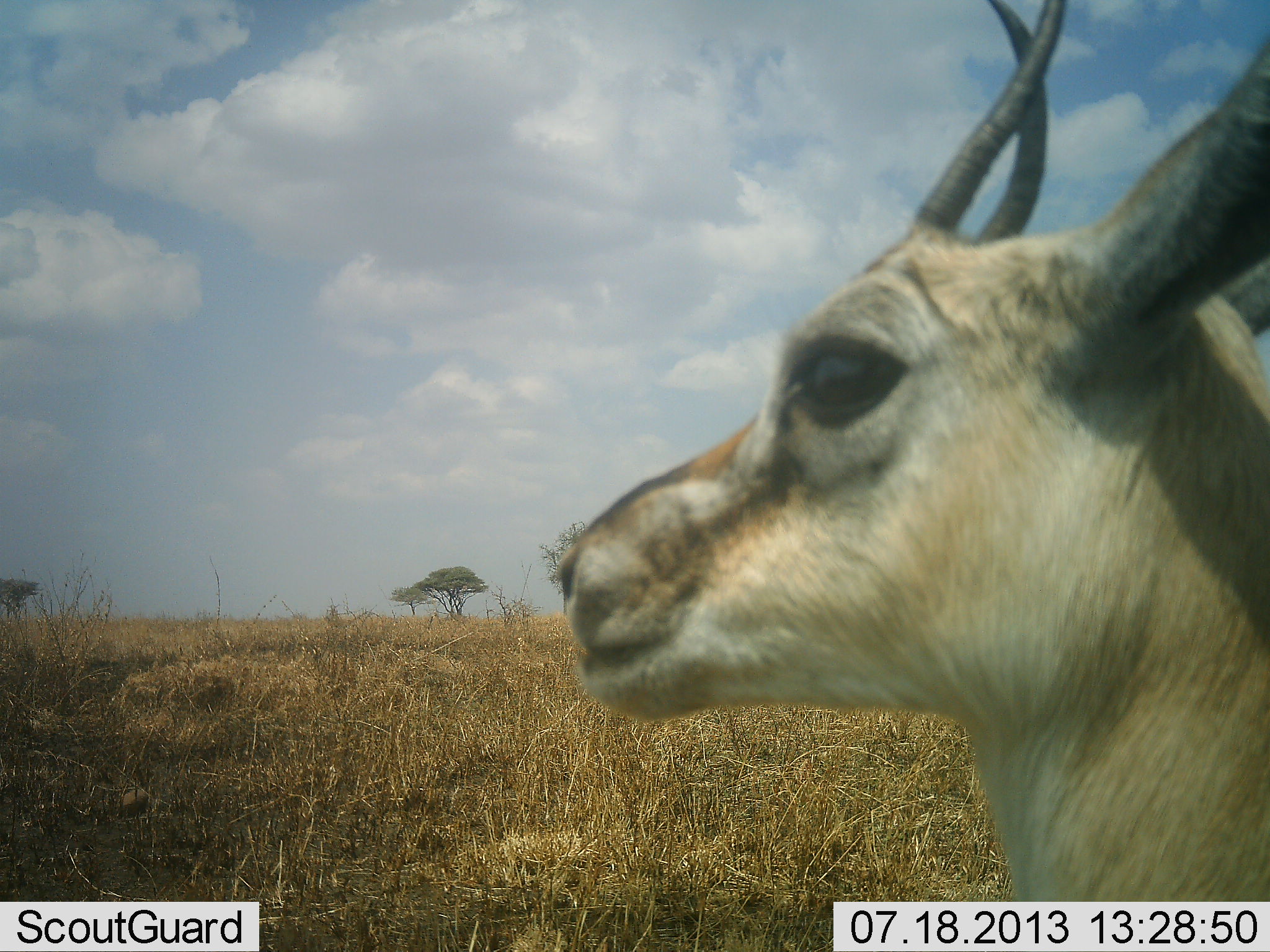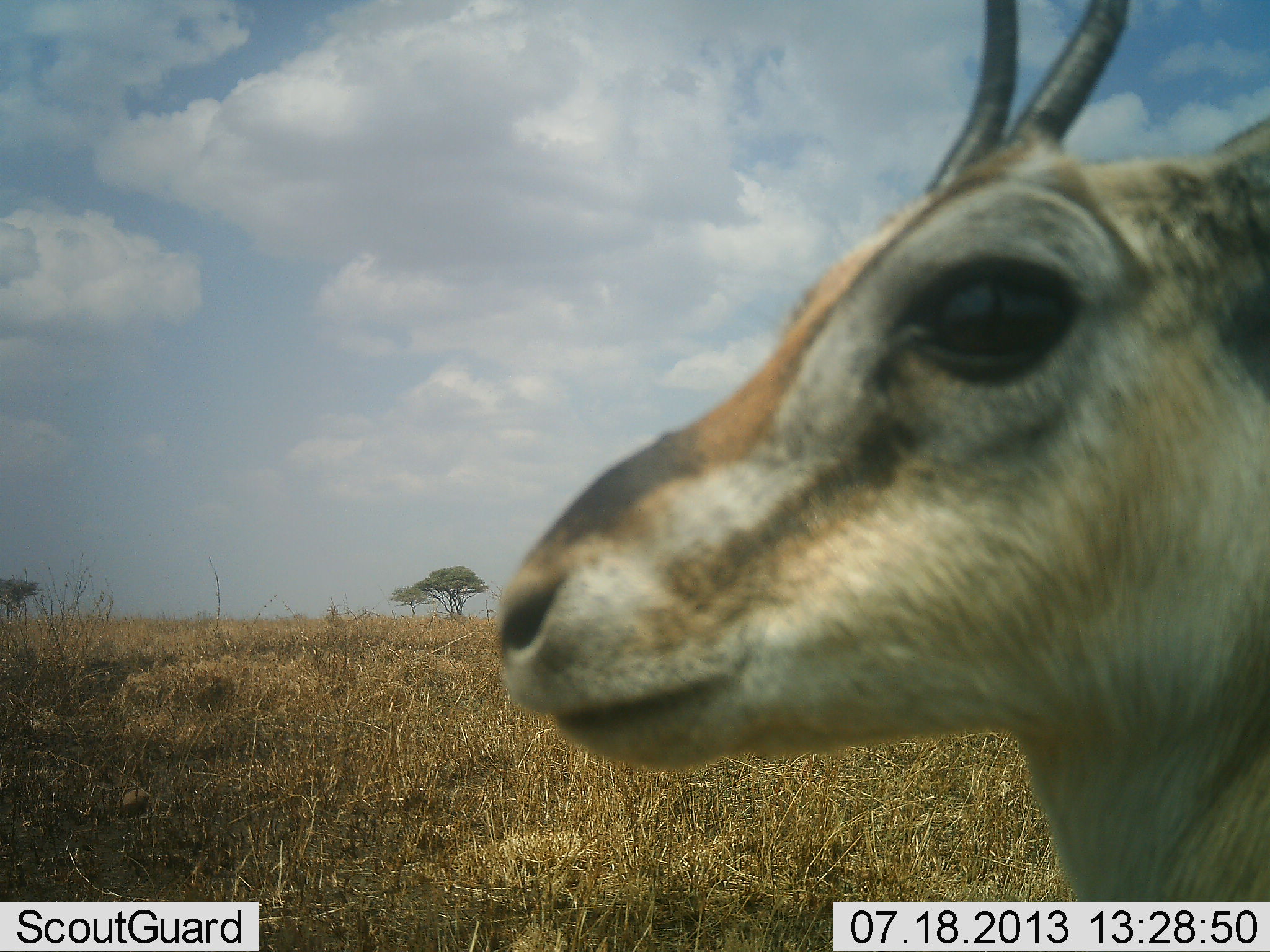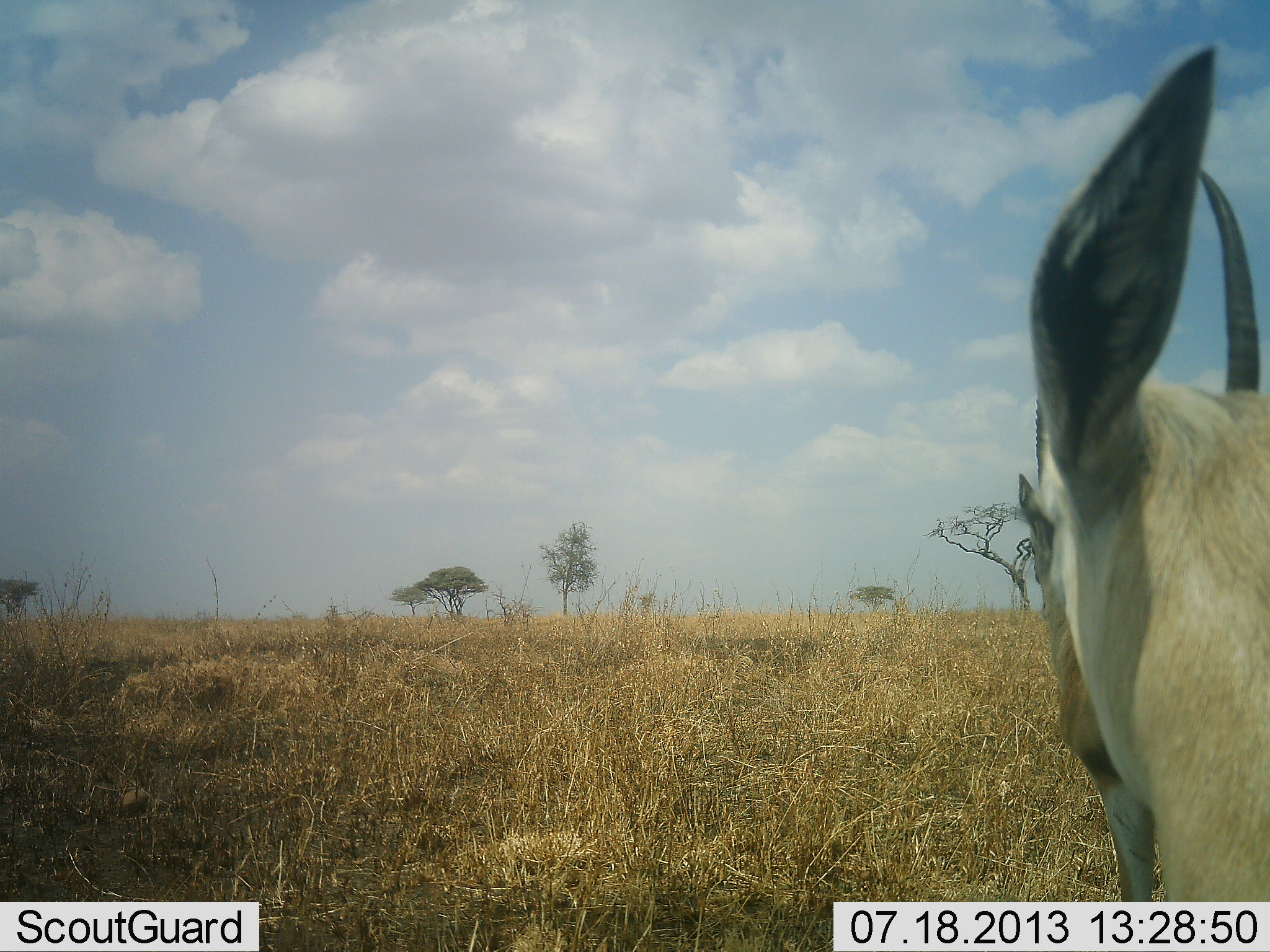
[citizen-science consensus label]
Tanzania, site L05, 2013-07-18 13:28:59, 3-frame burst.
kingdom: Animalia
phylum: Chordata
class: Mammalia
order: Artiodactyla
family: Bovidae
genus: Eudorcas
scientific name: Eudorcas thomsonii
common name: thomson's gazelle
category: gazellethomsons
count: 1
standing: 87%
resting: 13%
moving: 0%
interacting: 7%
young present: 0%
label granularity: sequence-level